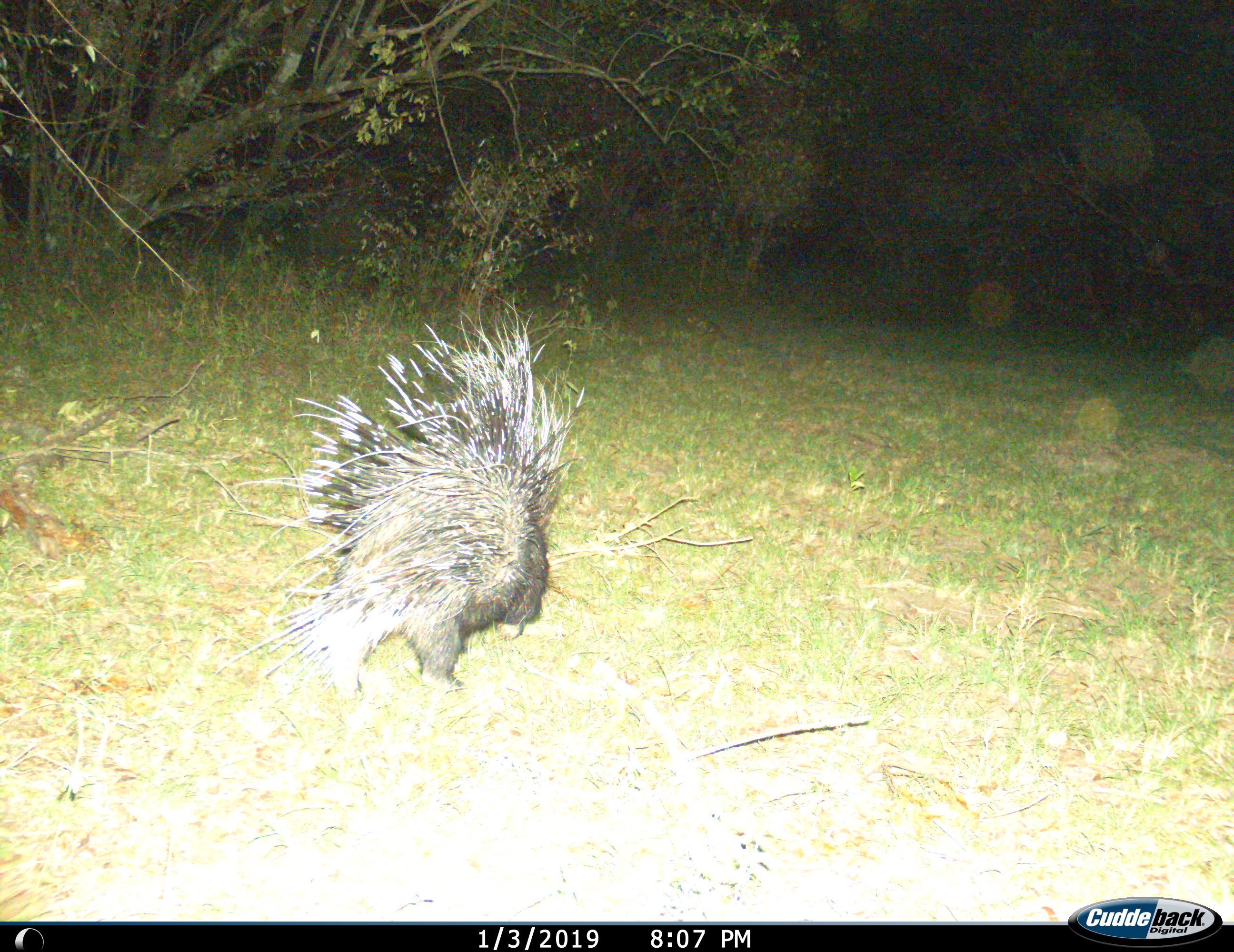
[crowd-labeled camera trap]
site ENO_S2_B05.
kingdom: Animalia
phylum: Chordata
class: Mammalia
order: Rodentia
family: Hystricidae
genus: Hystrix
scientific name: Hystrix cristata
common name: crested porcupine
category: porcupine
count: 1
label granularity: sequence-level